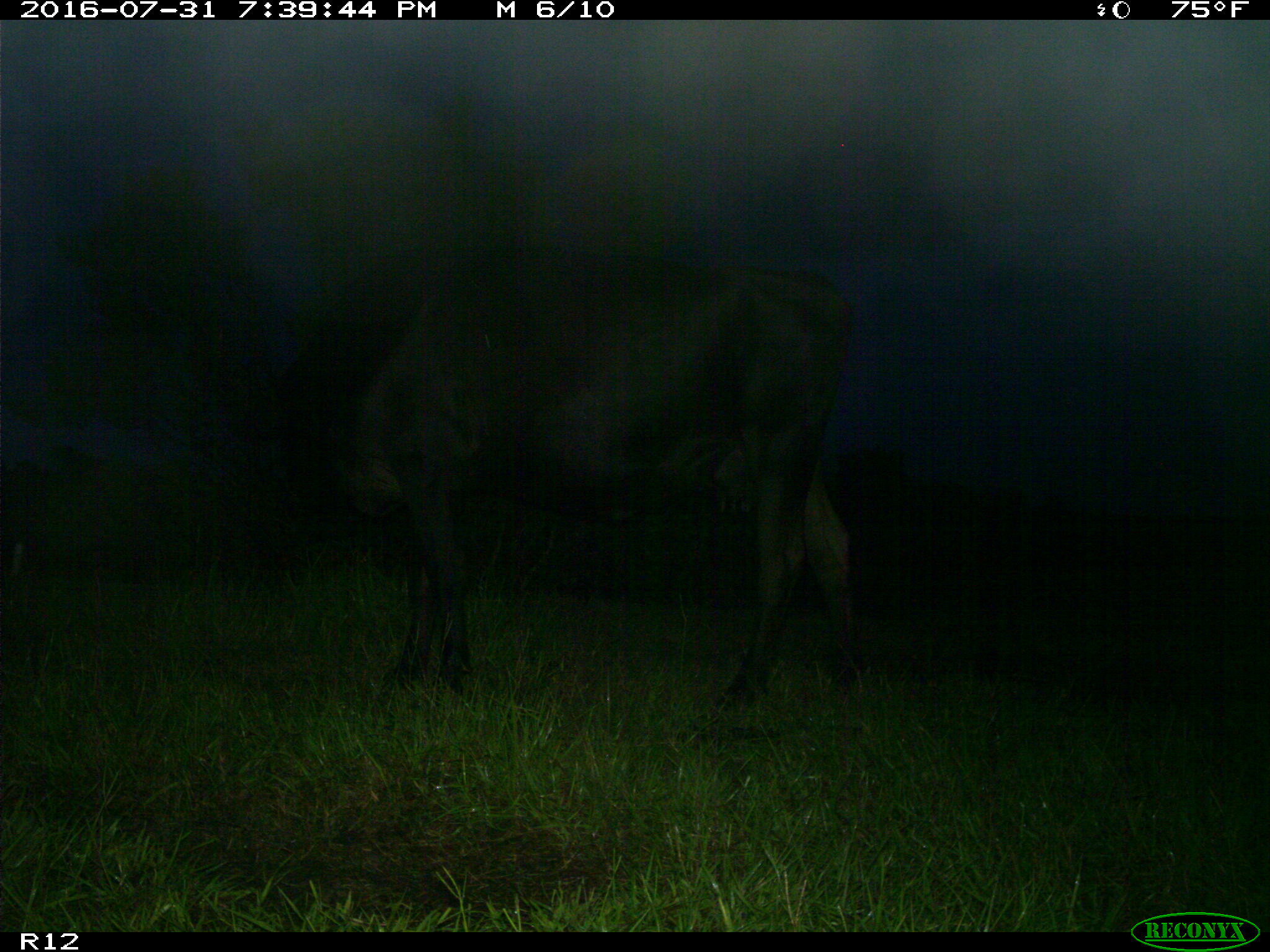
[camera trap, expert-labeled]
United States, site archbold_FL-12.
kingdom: Animalia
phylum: Chordata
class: Mammalia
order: Artiodactyla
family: Bovidae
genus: Bos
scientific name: Bos taurus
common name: domestic cow